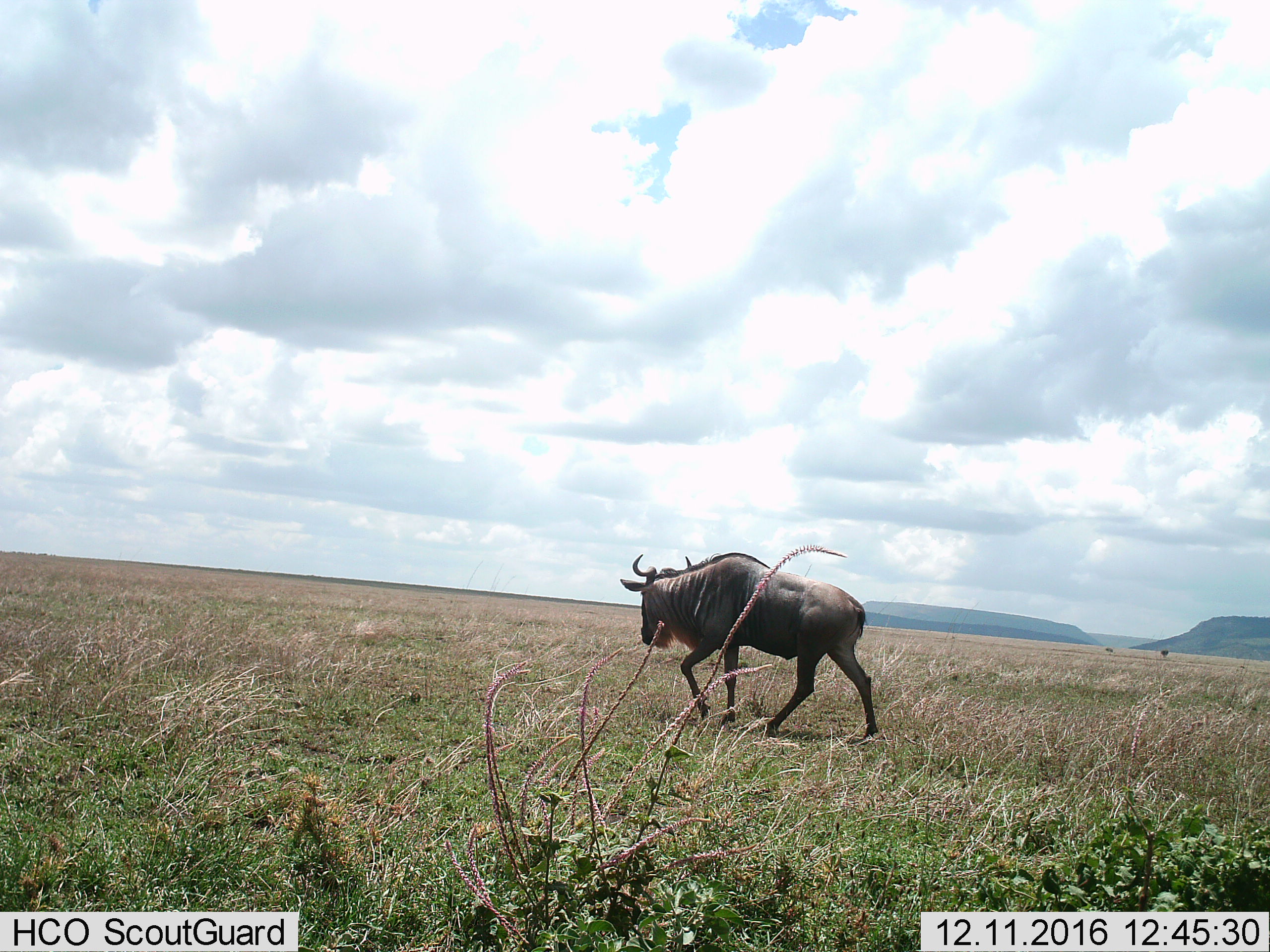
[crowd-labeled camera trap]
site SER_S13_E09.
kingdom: Animalia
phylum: Chordata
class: Mammalia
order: Artiodactyla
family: Bovidae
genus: Connochaetes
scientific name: Connochaetes taurinus taurinus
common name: blue wildebeest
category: wildebeestblue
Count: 1.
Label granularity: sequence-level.